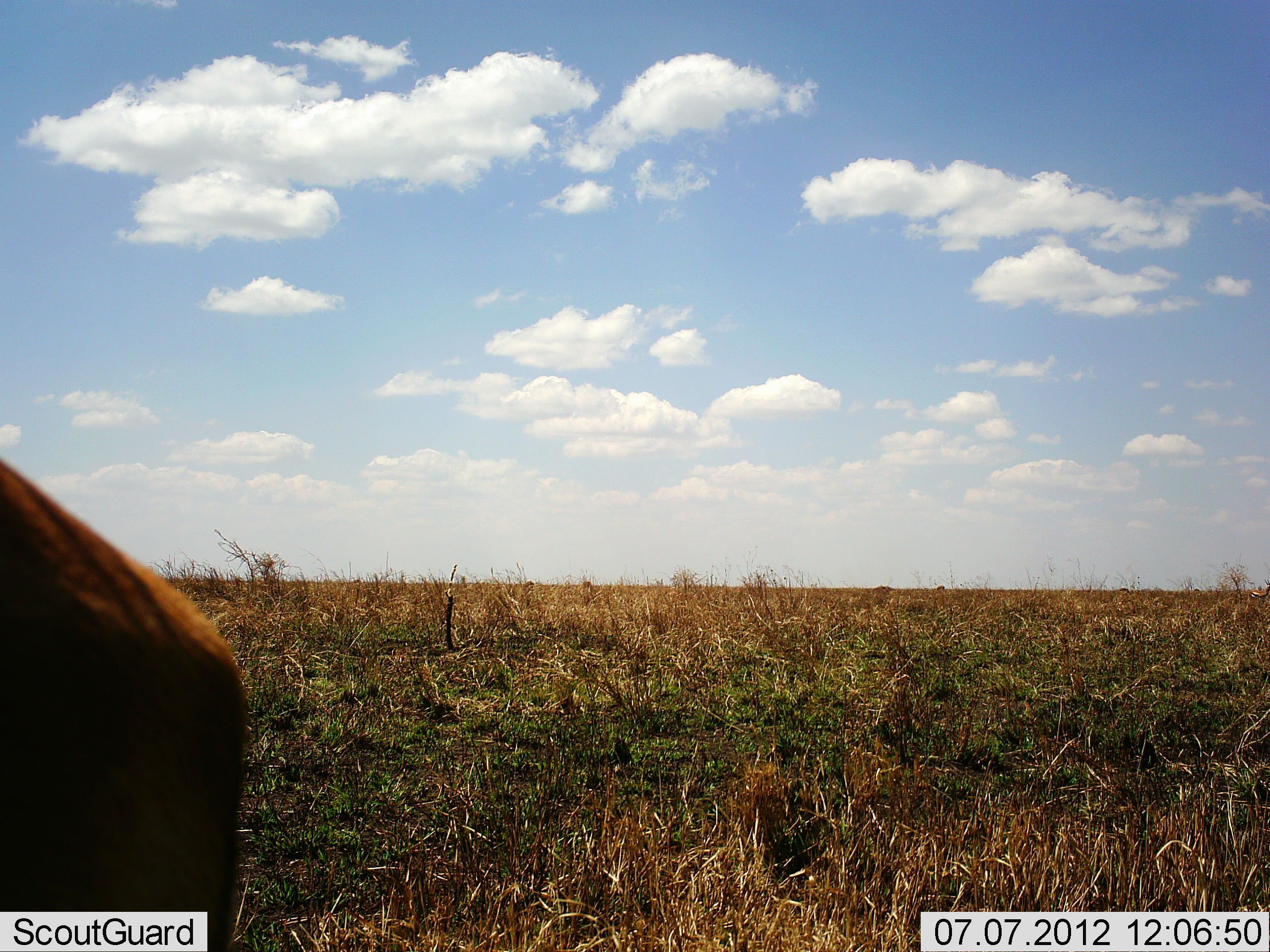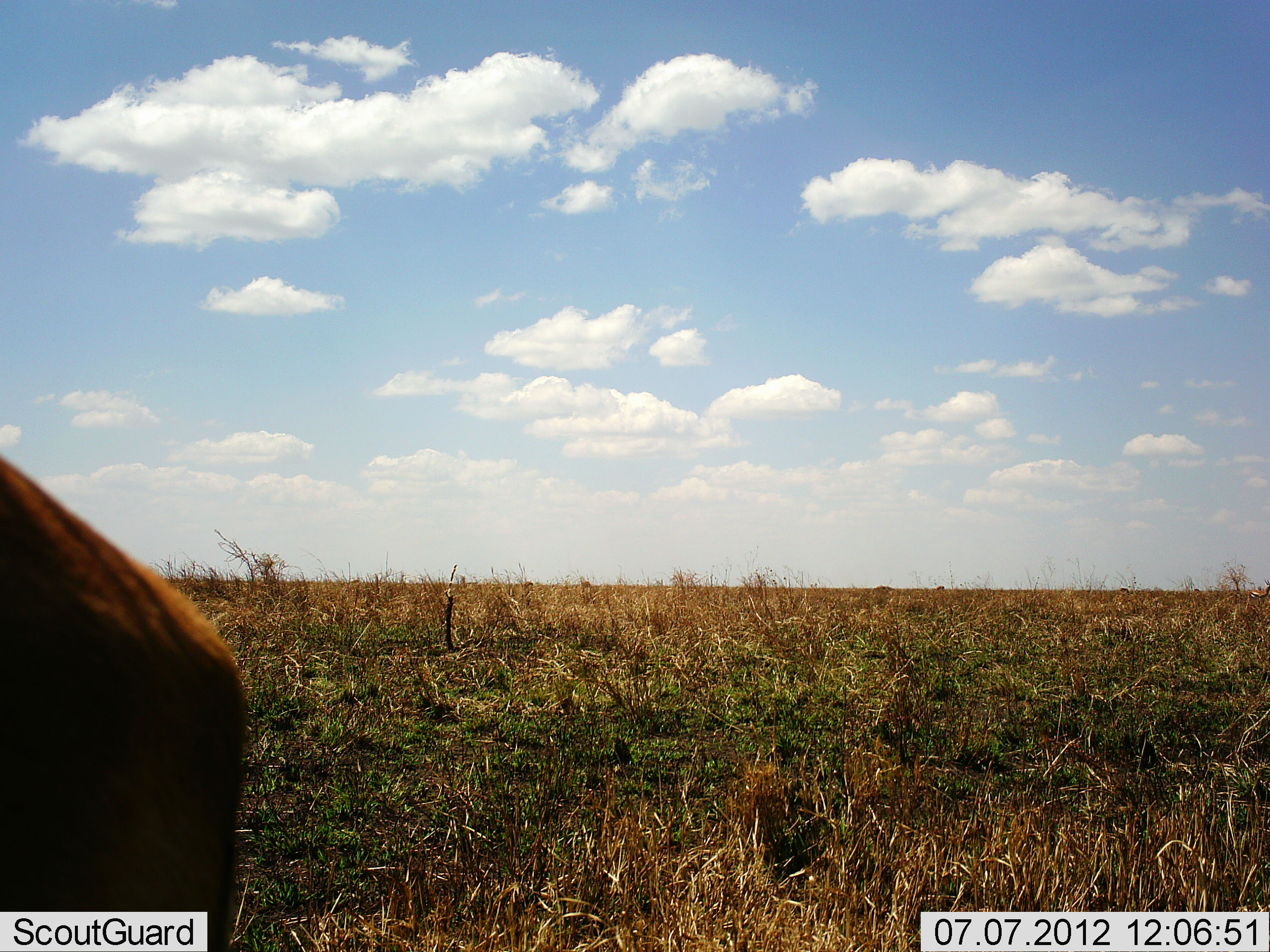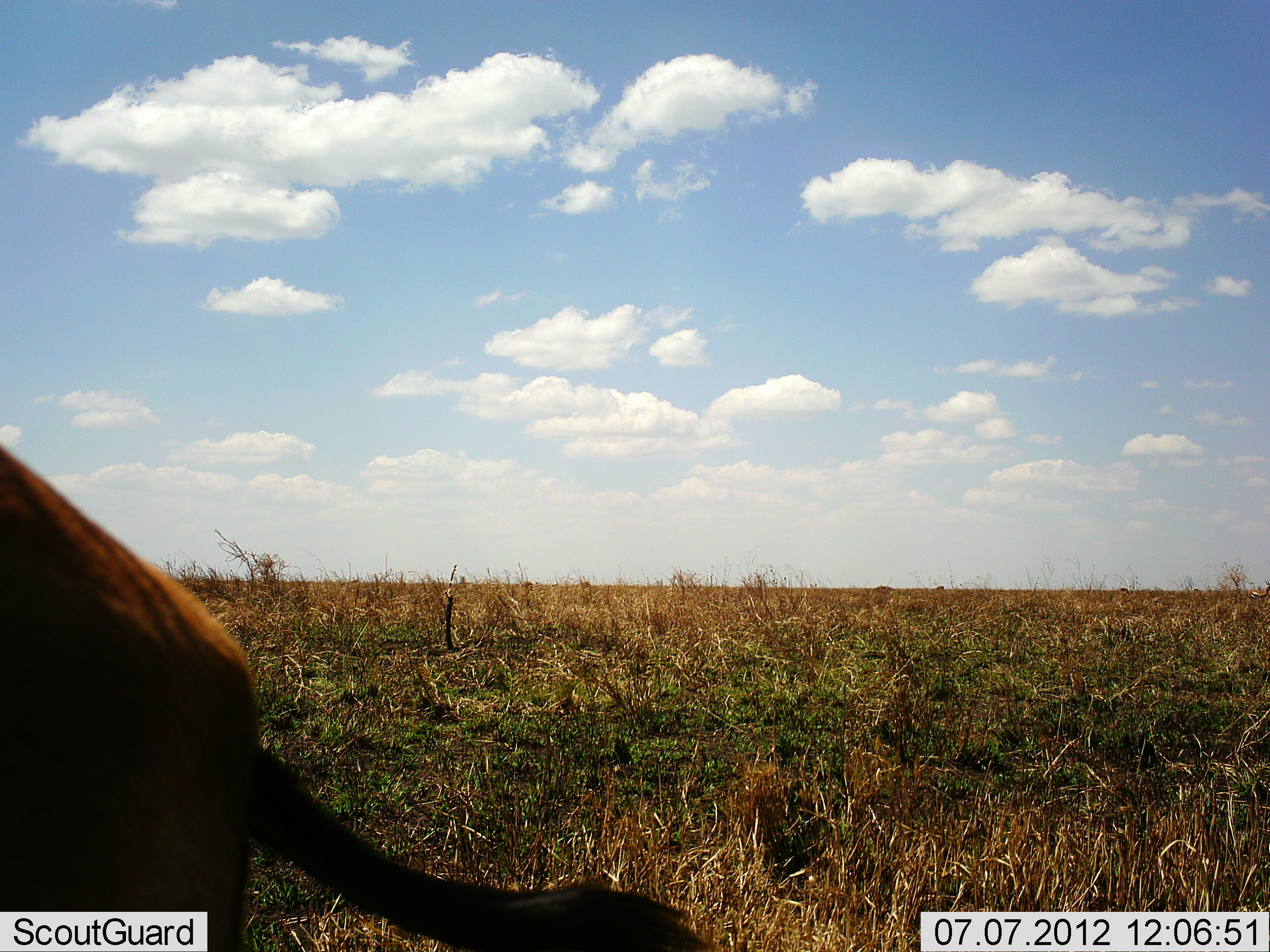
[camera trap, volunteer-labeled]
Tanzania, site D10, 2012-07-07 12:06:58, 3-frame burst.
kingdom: Animalia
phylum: Chordata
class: Mammalia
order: Artiodactyla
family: Bovidae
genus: Eudorcas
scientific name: Eudorcas thomsonii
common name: thomson's gazelle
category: gazellethomsons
Gazellethomsons (thomson's gazelle) (Eudorcas thomsonii), count 1. Behavior (volunteer vote fractions): standing 80%, resting 0%, moving 0%, interacting 0%. Young present (vote fraction): 0%. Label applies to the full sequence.